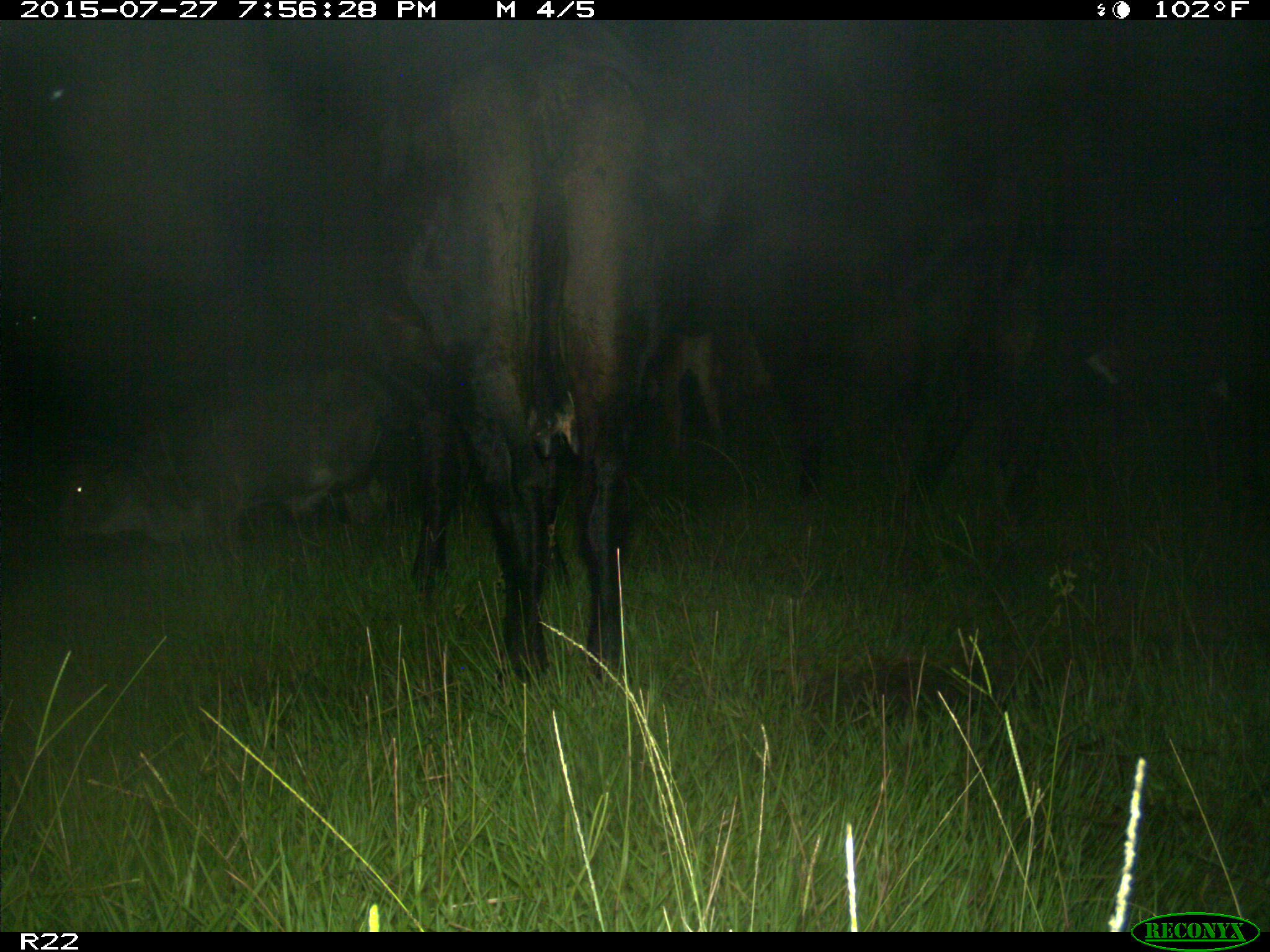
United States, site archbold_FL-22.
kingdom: Animalia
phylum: Chordata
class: Mammalia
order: Artiodactyla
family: Bovidae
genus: Bos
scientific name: Bos taurus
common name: domestic cow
Bos taurus (domestic cow).